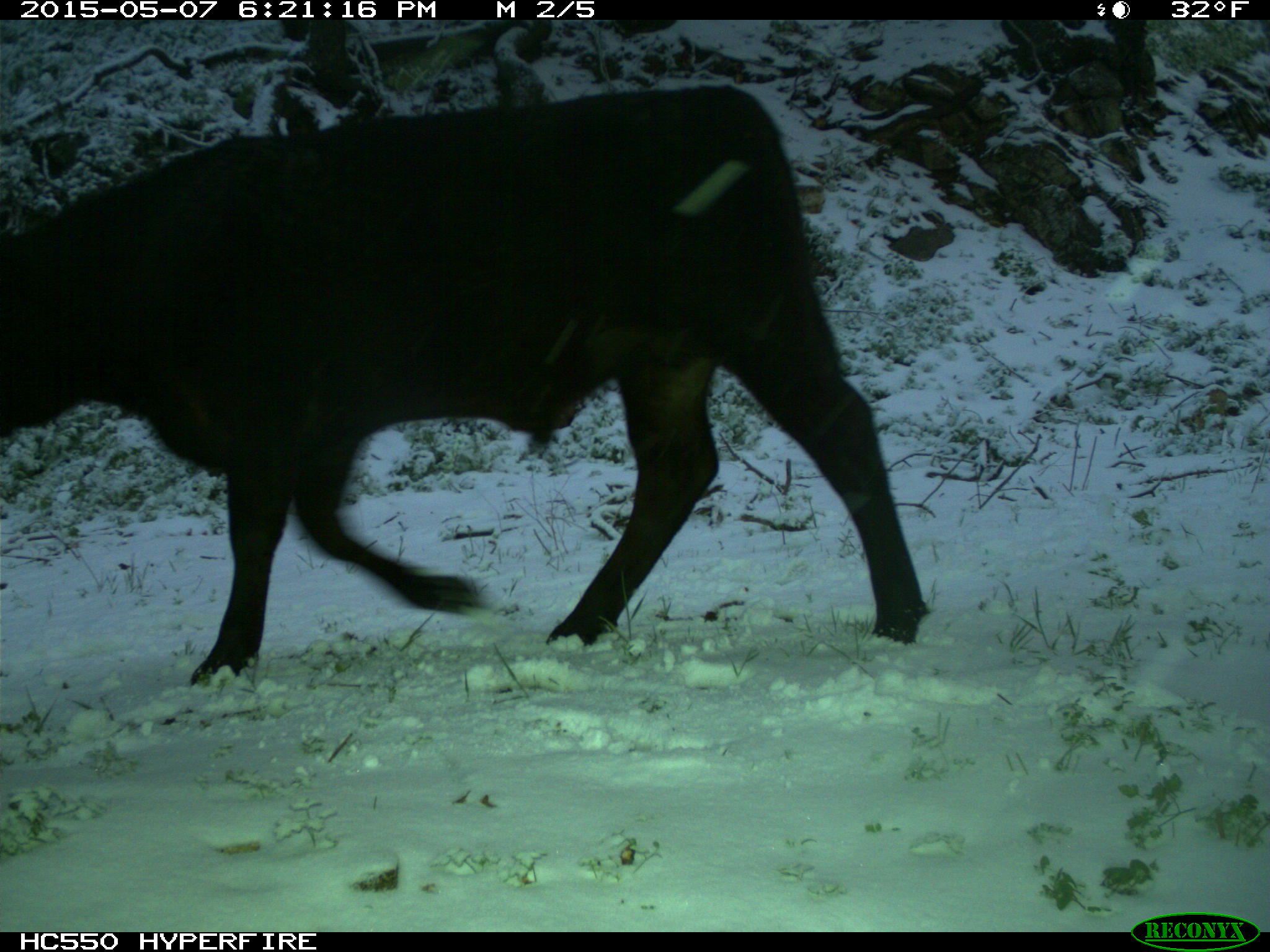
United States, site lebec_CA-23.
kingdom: Animalia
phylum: Chordata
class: Mammalia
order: Artiodactyla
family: Bovidae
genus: Bos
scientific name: Bos taurus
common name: domestic cow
Bos taurus (domestic cow).